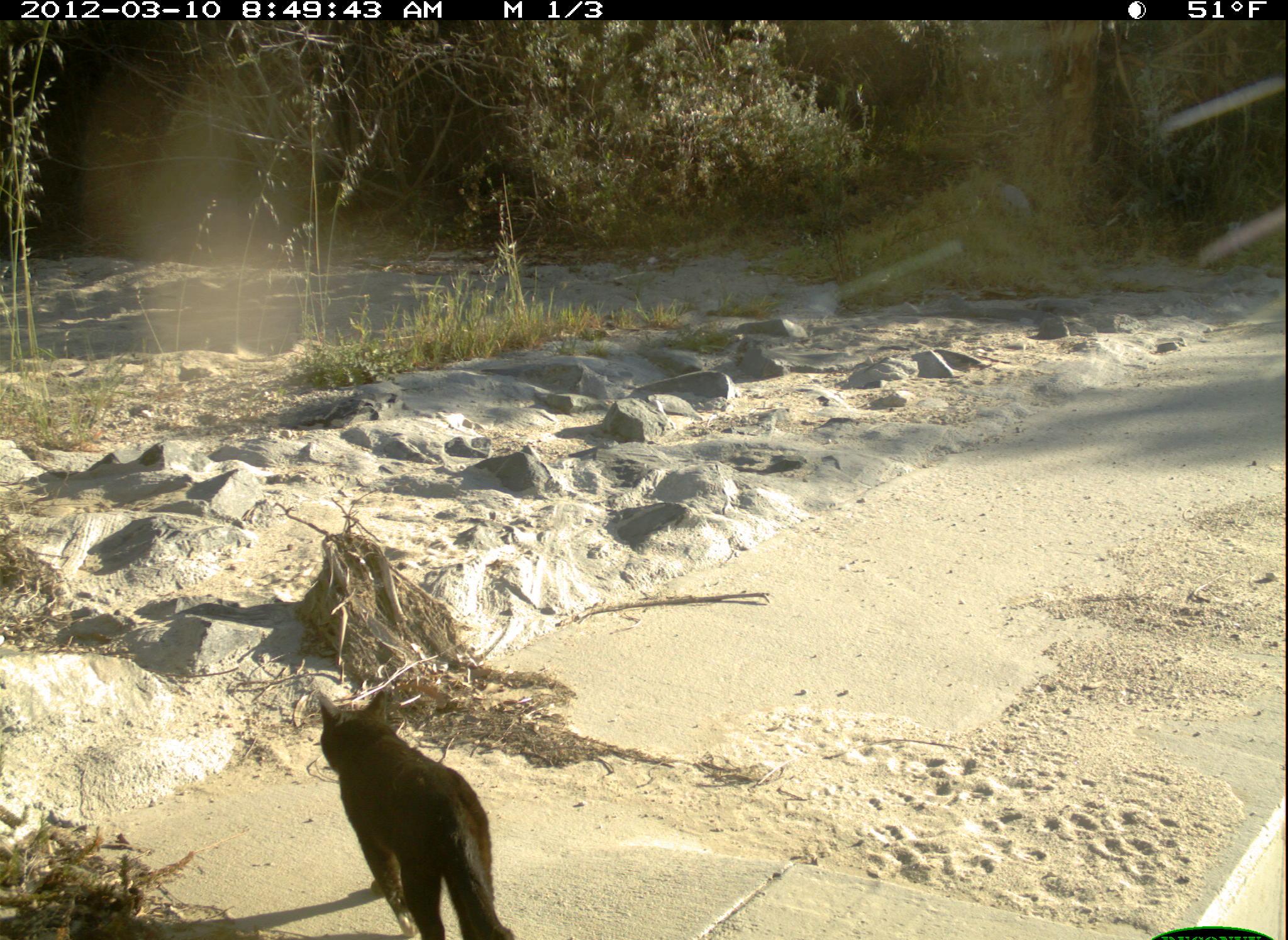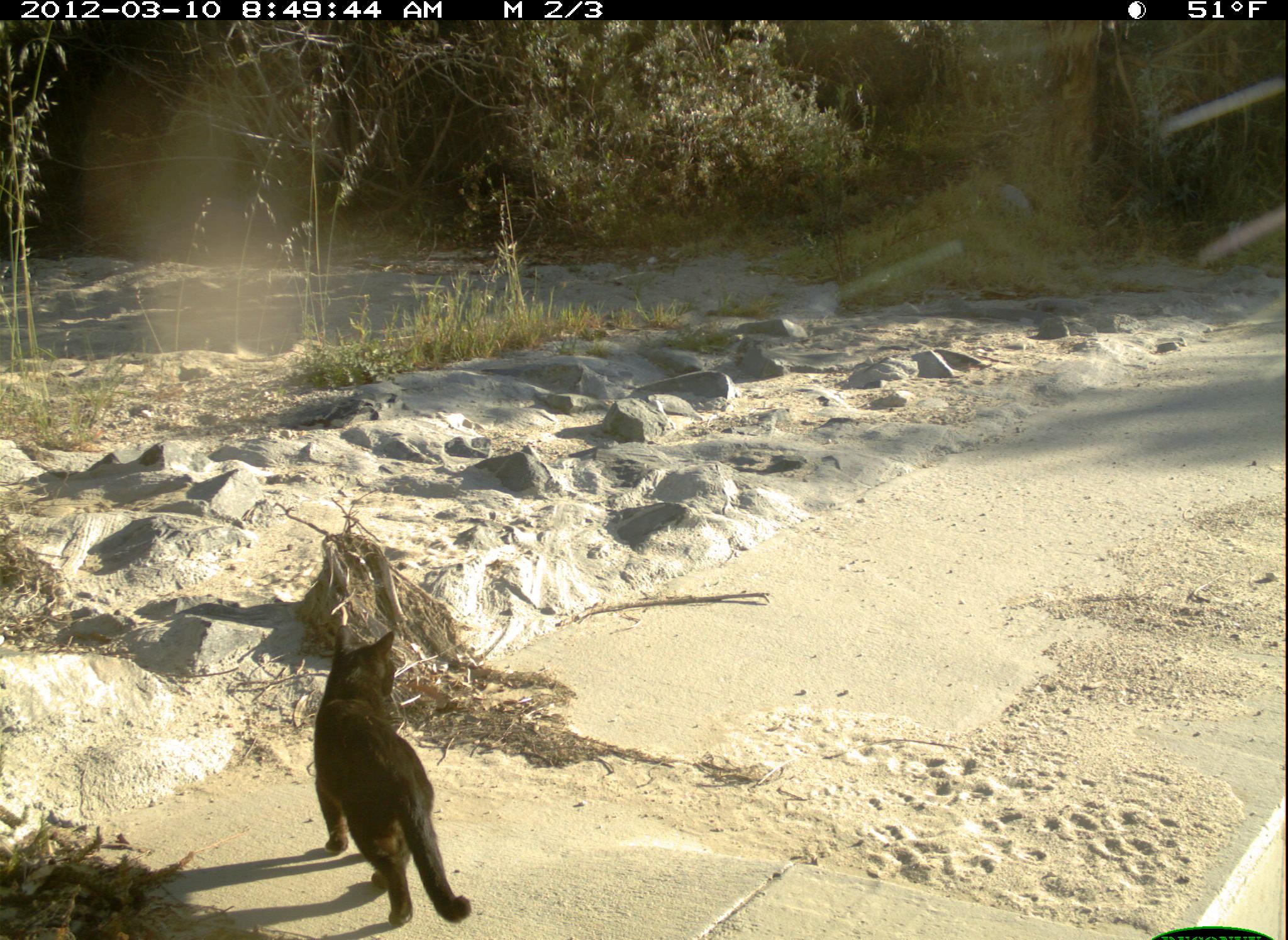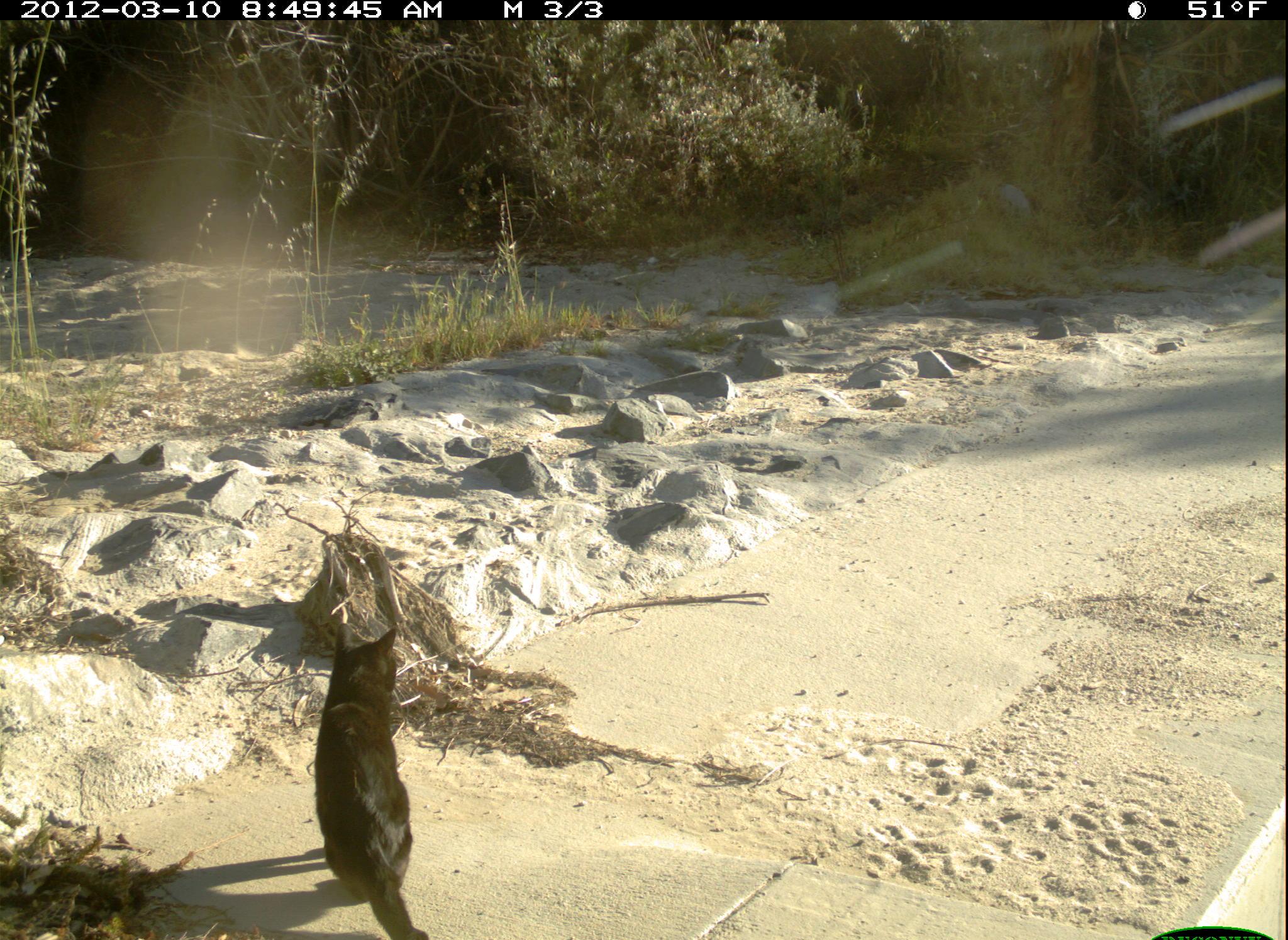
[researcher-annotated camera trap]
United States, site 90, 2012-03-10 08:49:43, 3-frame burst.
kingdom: Animalia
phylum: Chordata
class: Mammalia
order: Carnivora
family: Felidae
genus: Felis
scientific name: Felis catus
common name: cat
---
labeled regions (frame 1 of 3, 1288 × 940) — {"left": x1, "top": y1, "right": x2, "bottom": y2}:
cat: {"left": 295, "top": 676, "right": 562, "bottom": 940}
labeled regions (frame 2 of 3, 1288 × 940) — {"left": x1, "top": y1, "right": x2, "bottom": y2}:
cat: {"left": 314, "top": 624, "right": 474, "bottom": 938}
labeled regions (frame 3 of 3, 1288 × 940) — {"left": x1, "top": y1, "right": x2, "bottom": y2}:
cat: {"left": 290, "top": 607, "right": 433, "bottom": 933}